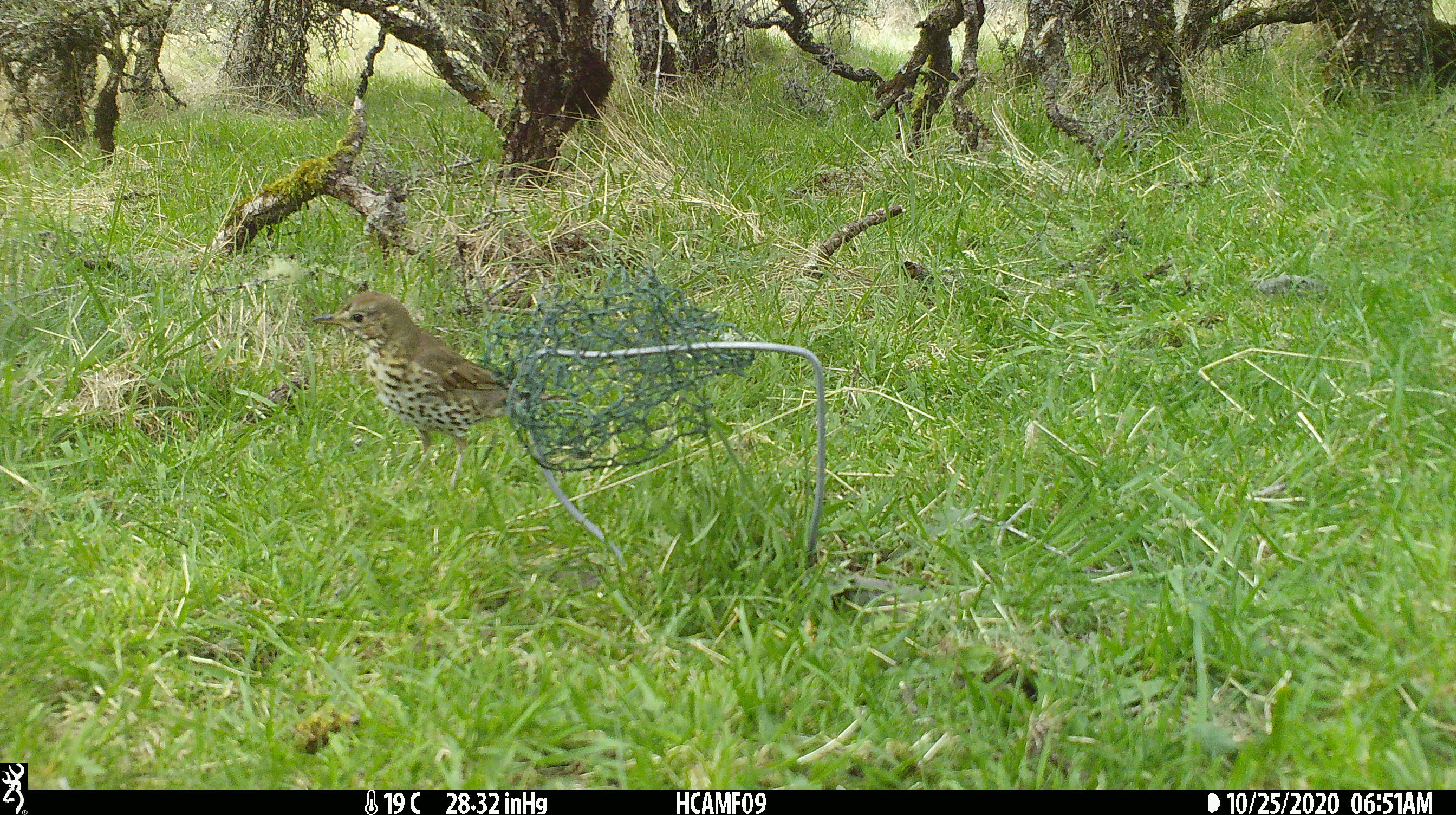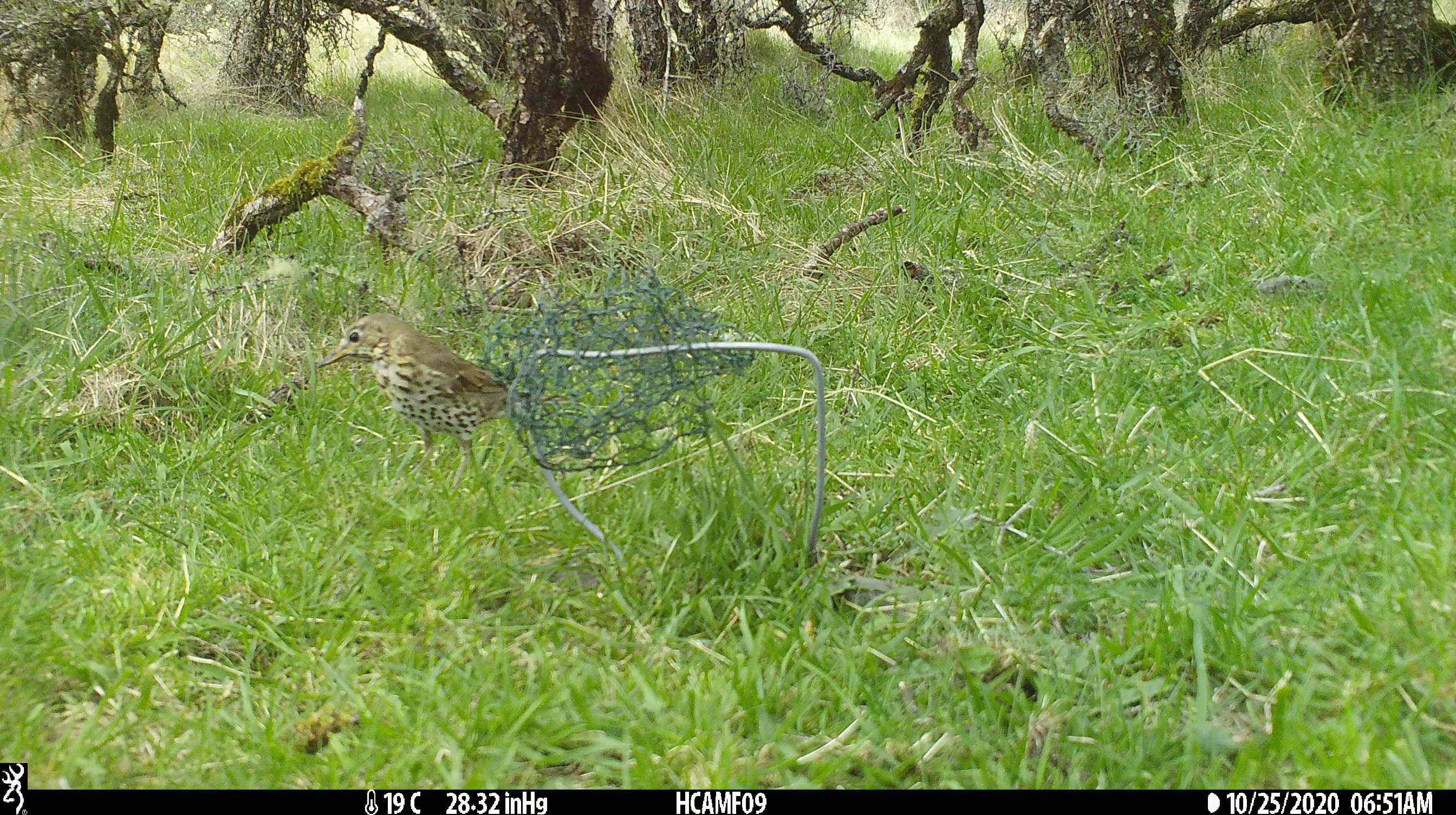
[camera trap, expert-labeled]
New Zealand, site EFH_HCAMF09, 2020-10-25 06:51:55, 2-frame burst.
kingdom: Animalia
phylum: Chordata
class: Aves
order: Passeriformes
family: Turdidae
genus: Turdus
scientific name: Turdus philomelos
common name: song thrush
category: thrush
Thrush (song thrush) (Turdus philomelos).